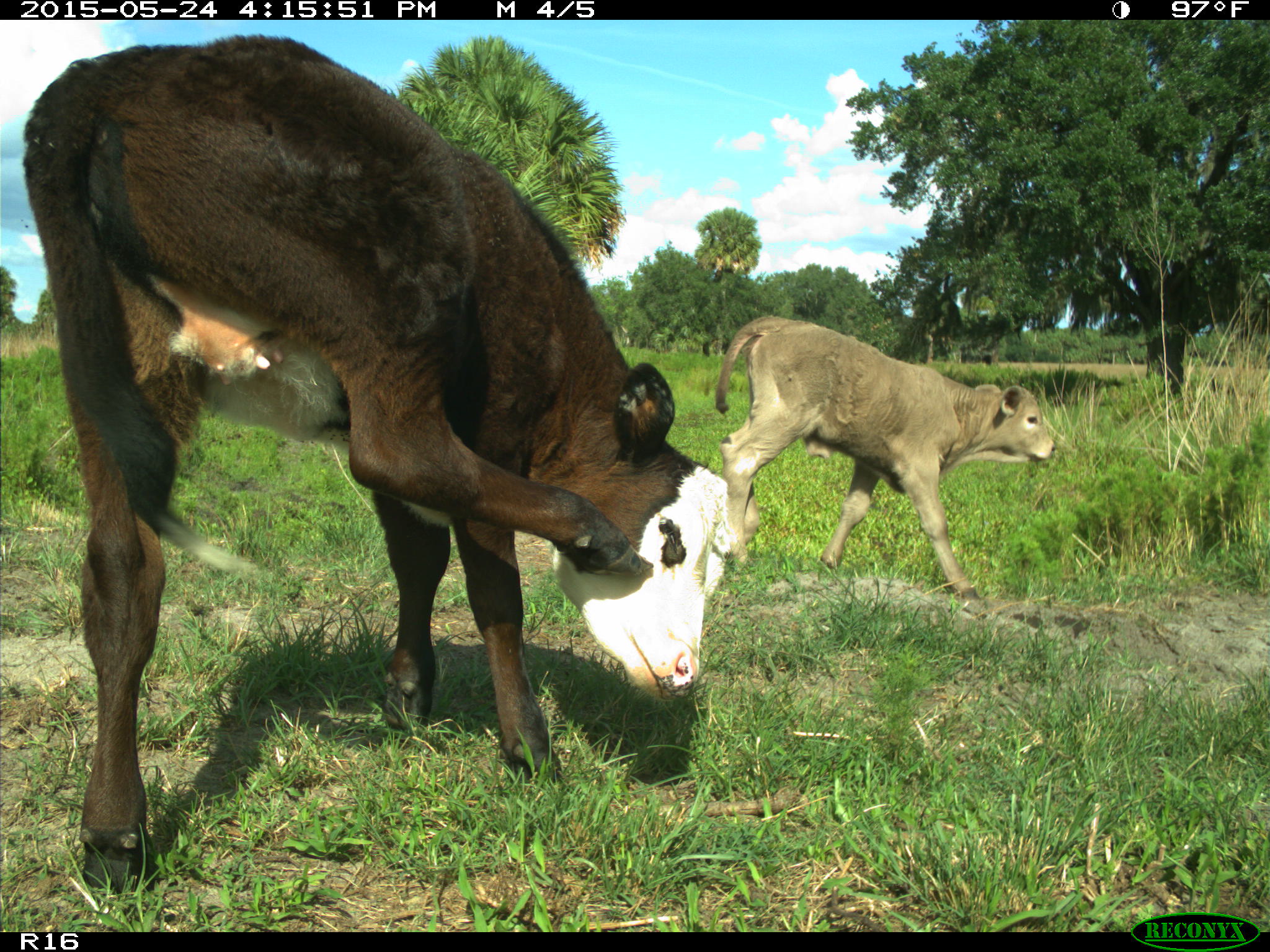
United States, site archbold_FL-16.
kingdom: Animalia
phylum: Chordata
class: Mammalia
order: Artiodactyla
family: Bovidae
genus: Bos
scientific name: Bos taurus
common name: domestic cow